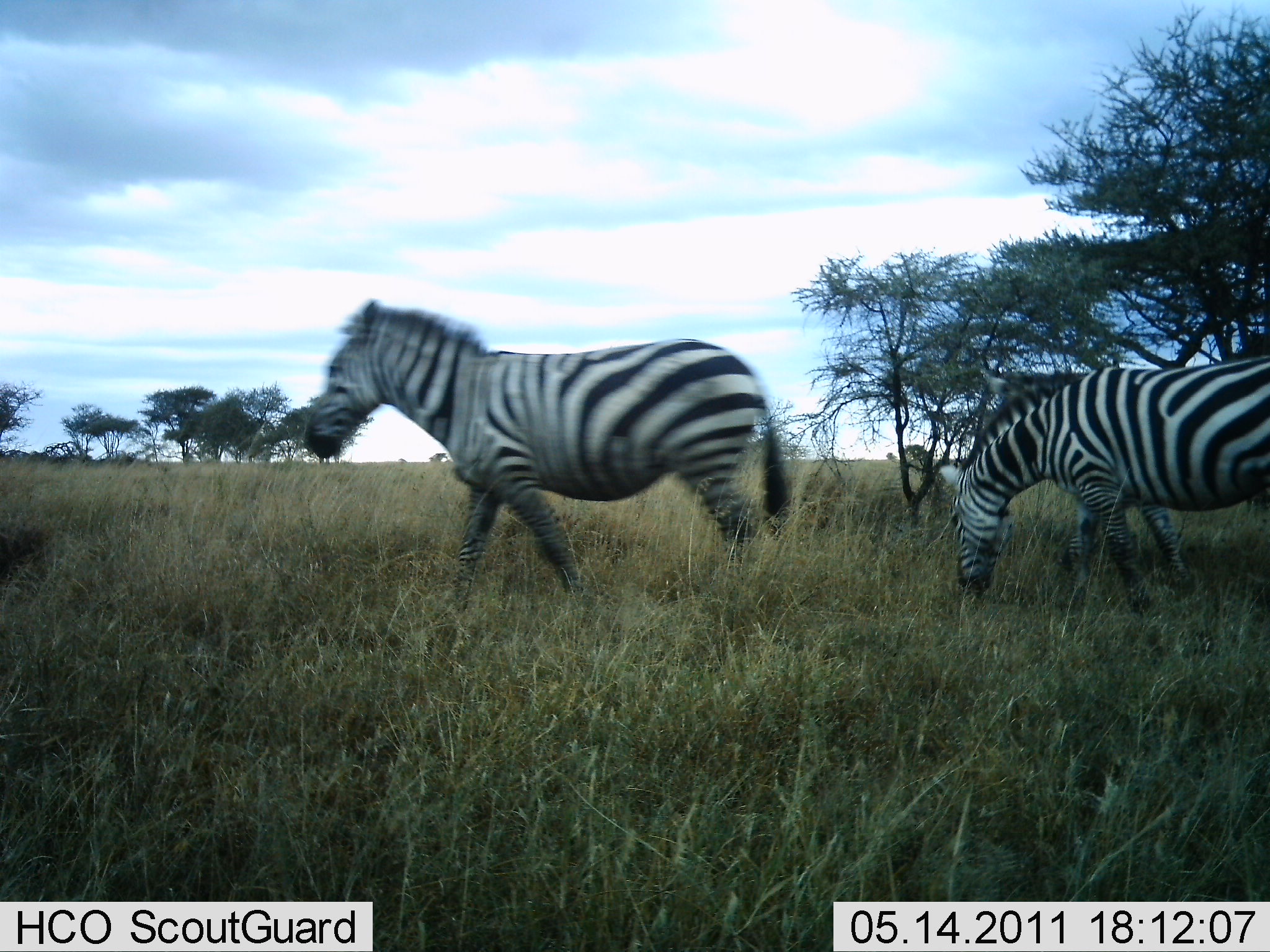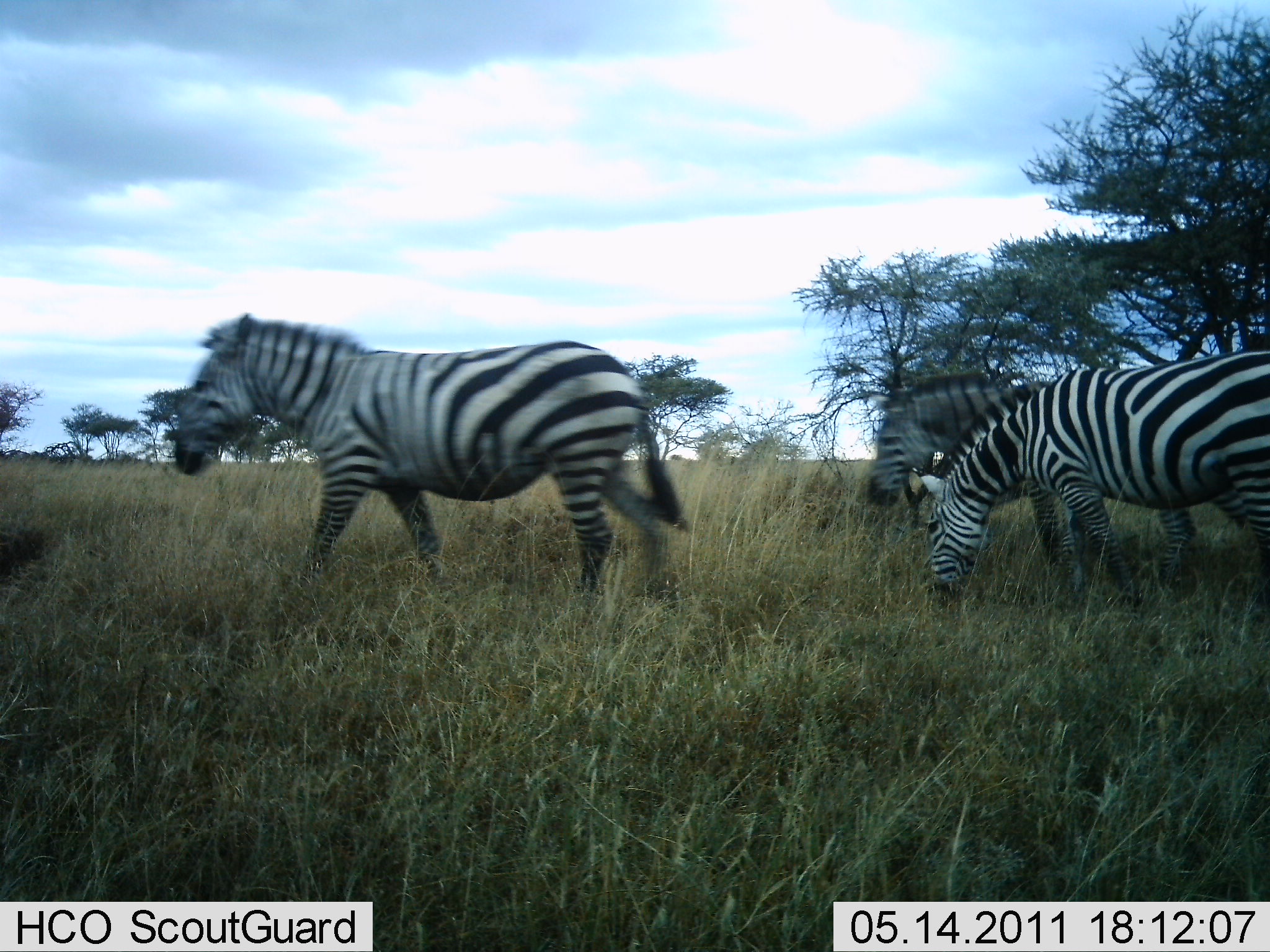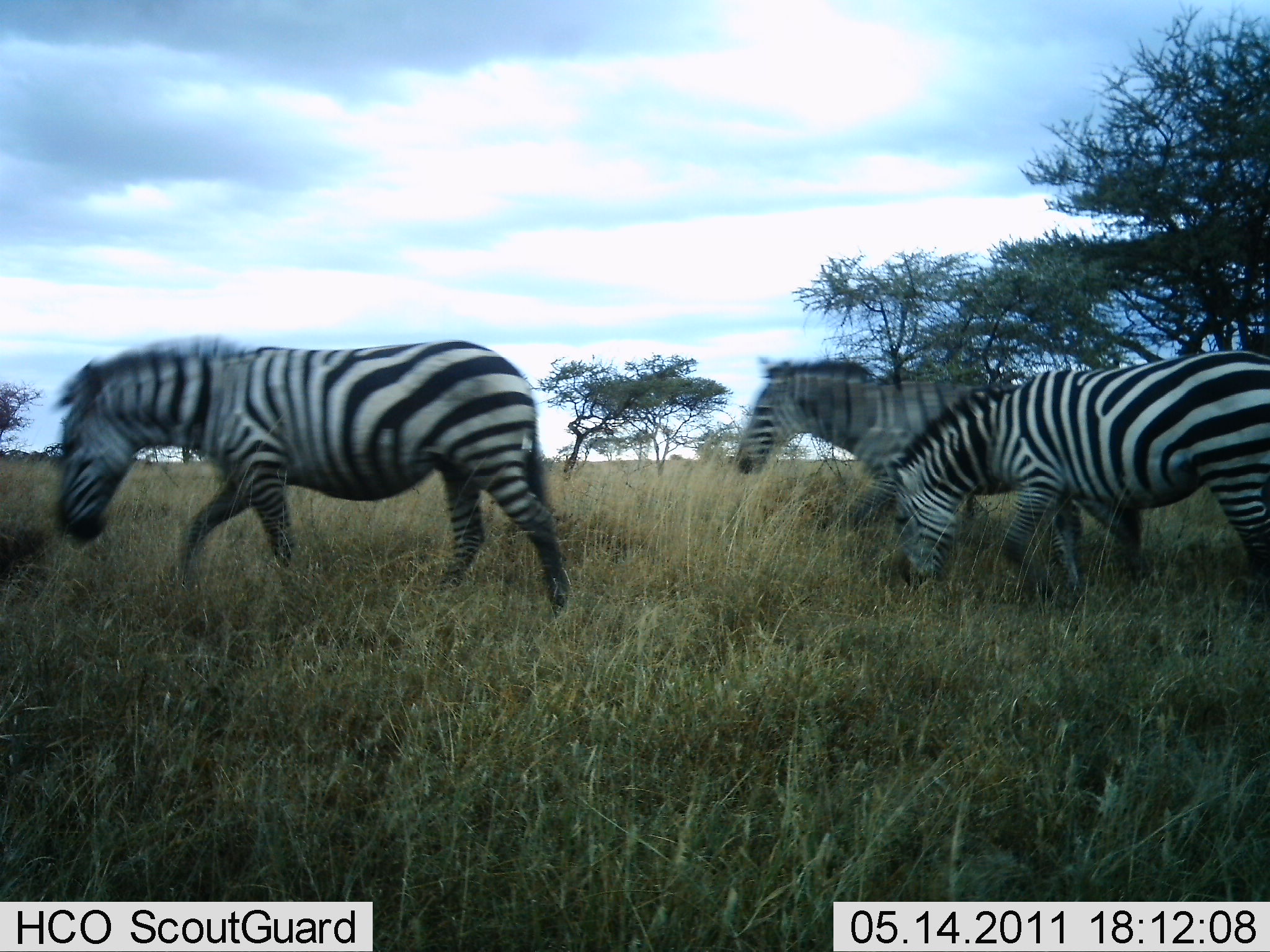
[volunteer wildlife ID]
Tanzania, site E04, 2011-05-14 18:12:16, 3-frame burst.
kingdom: Animalia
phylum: Chordata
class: Mammalia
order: Perissodactyla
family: Equidae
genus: Equus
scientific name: Equus quagga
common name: plains zebra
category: zebra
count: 3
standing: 9%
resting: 0%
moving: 100%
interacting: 0%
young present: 0%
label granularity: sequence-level